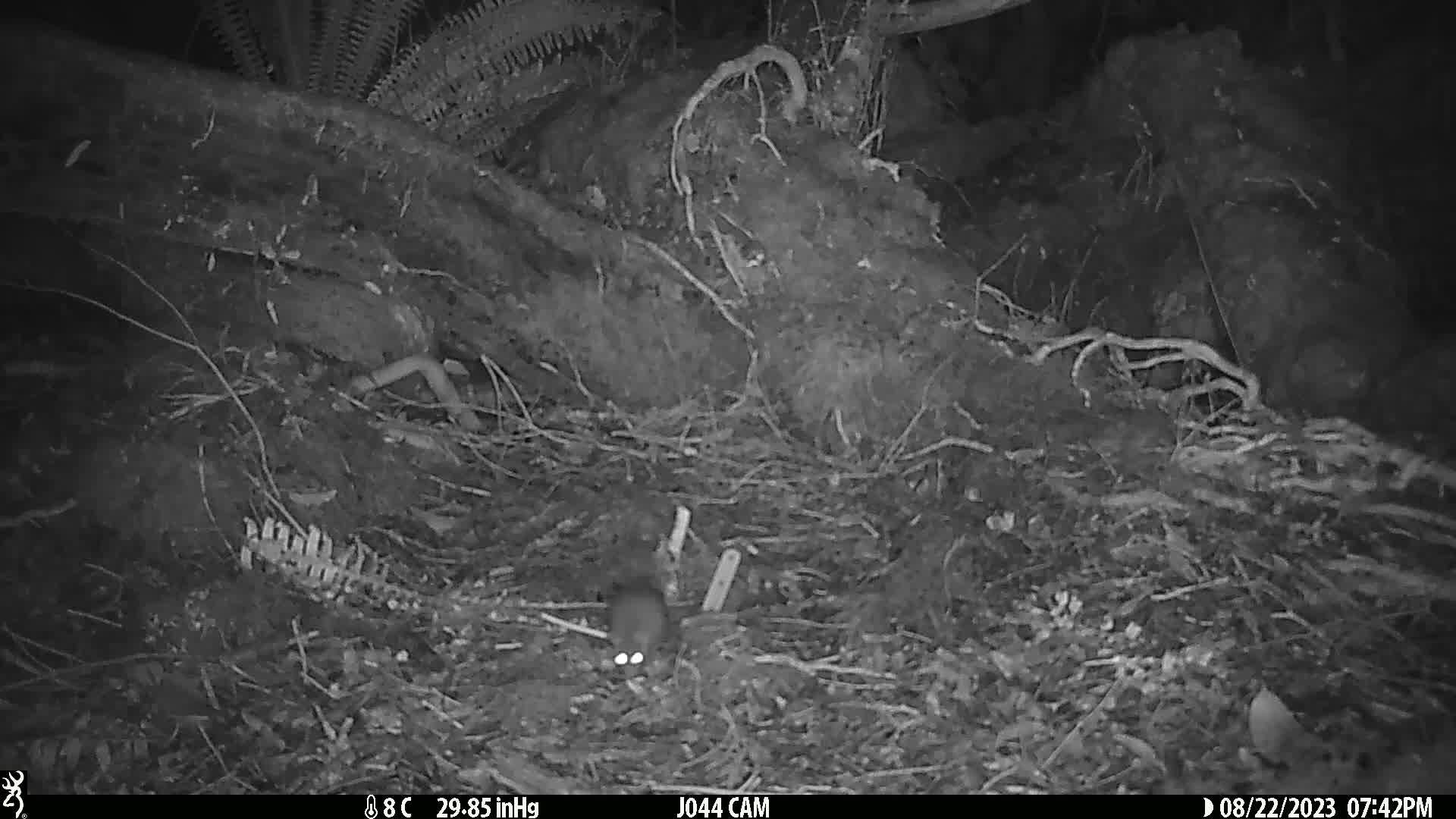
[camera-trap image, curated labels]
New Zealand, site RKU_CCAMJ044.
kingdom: Animalia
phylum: Chordata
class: Mammalia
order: Rodentia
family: Muridae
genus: Rattus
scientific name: Rattus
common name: rat